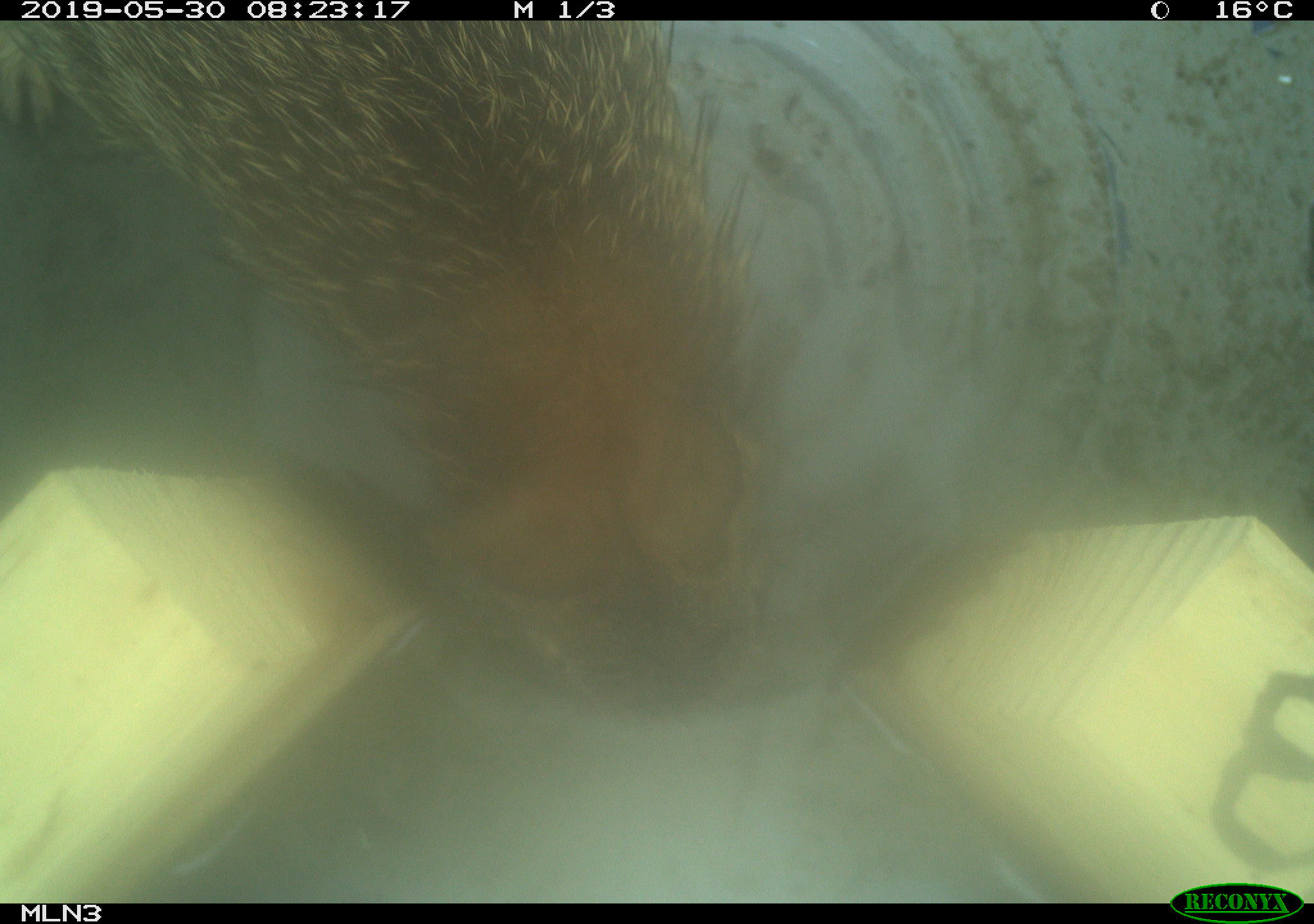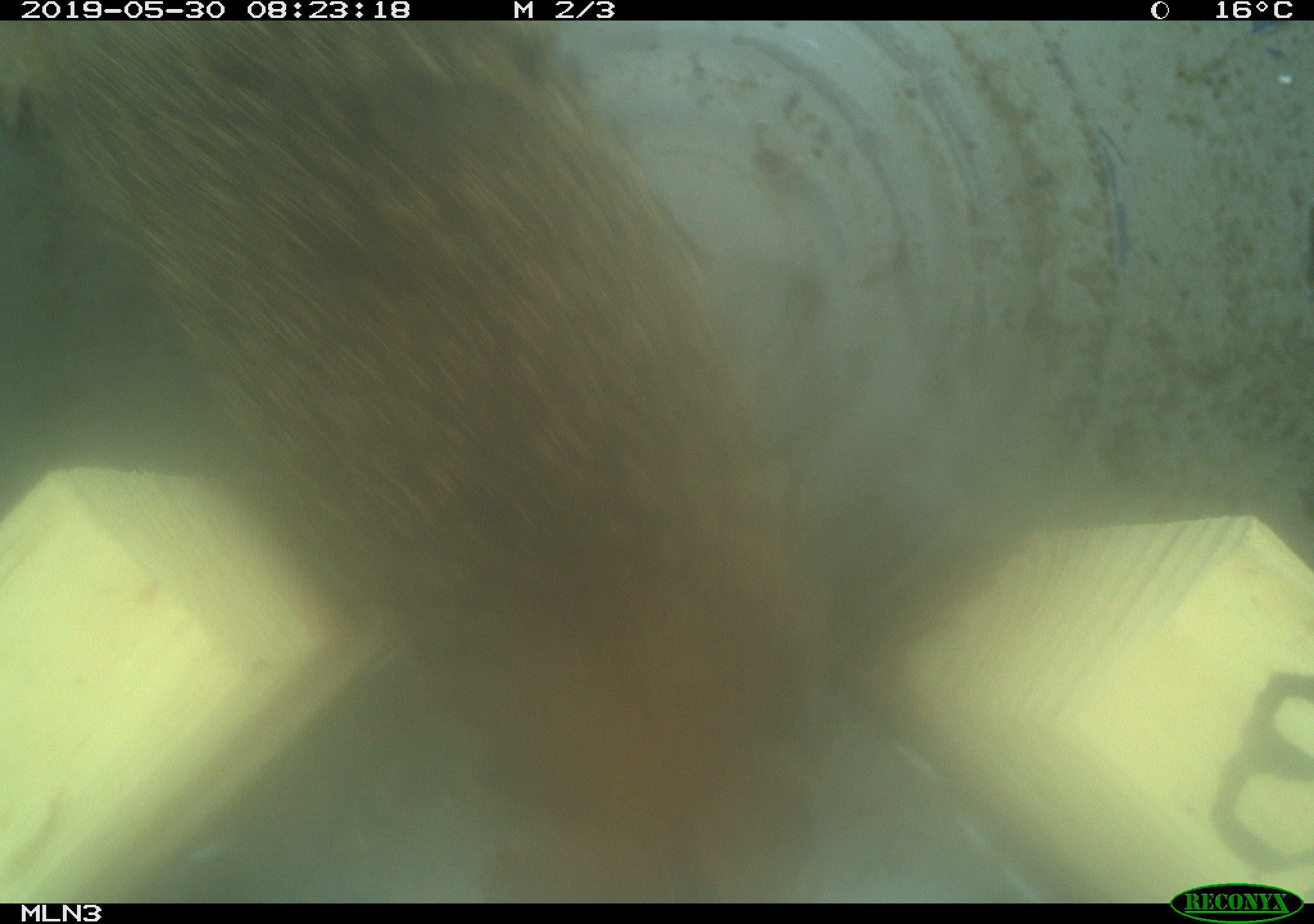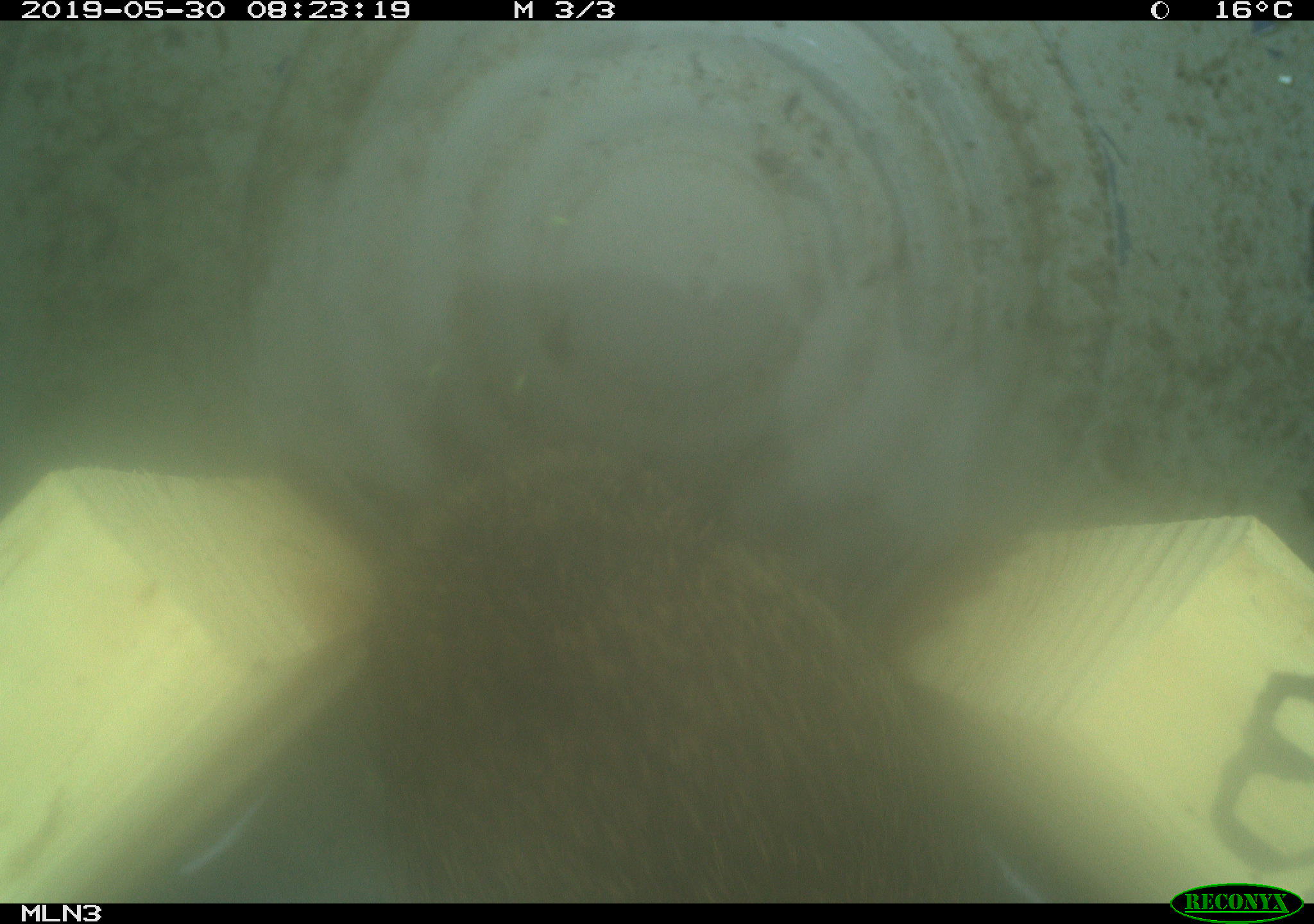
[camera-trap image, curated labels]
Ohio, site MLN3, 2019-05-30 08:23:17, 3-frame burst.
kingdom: Animalia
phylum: Chordata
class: Mammalia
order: Lagomorpha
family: Leporidae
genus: Sylvilagus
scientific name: Sylvilagus floridanus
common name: eastern cottontail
Eastern cottontail (Sylvilagus floridanus).